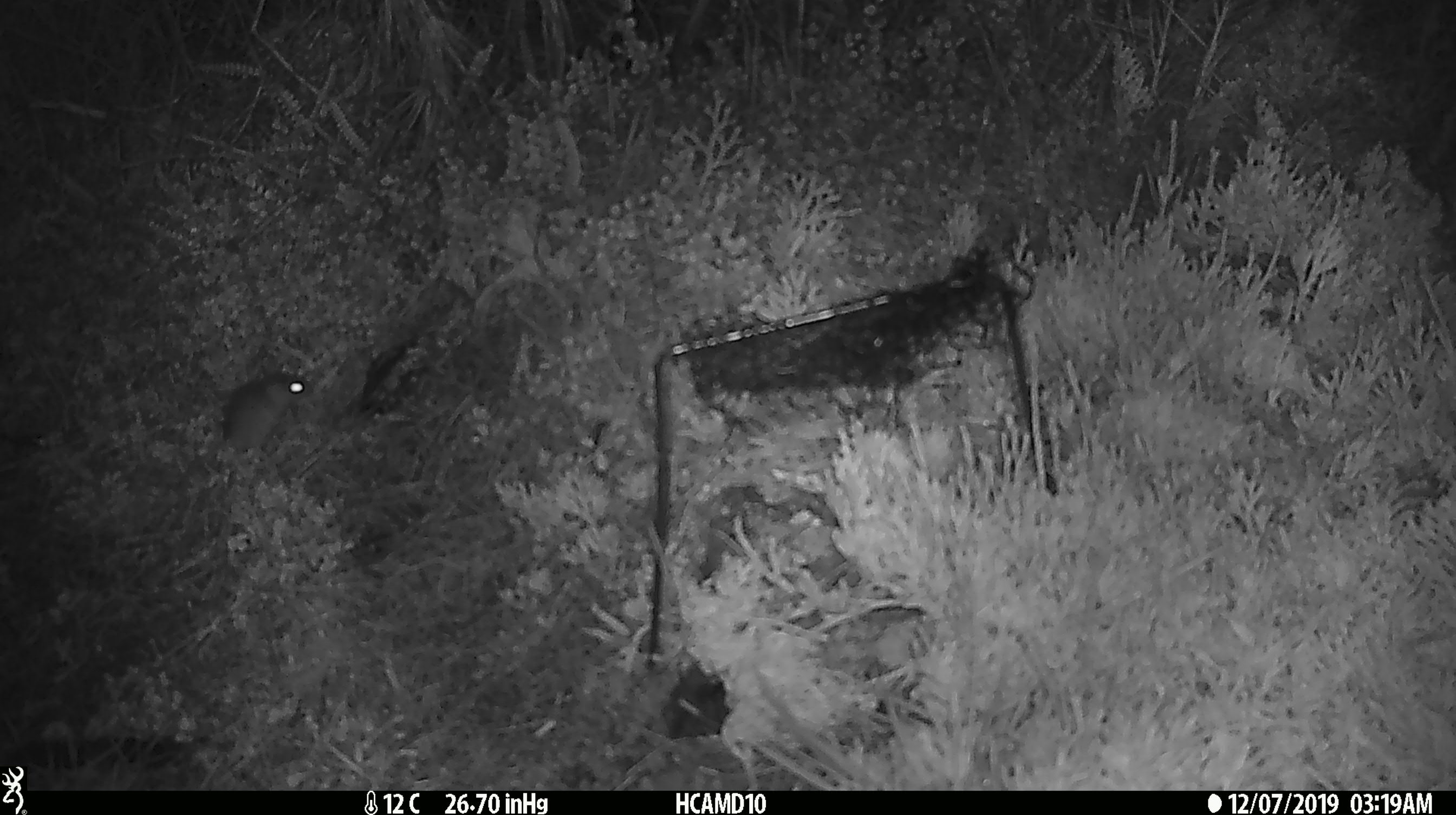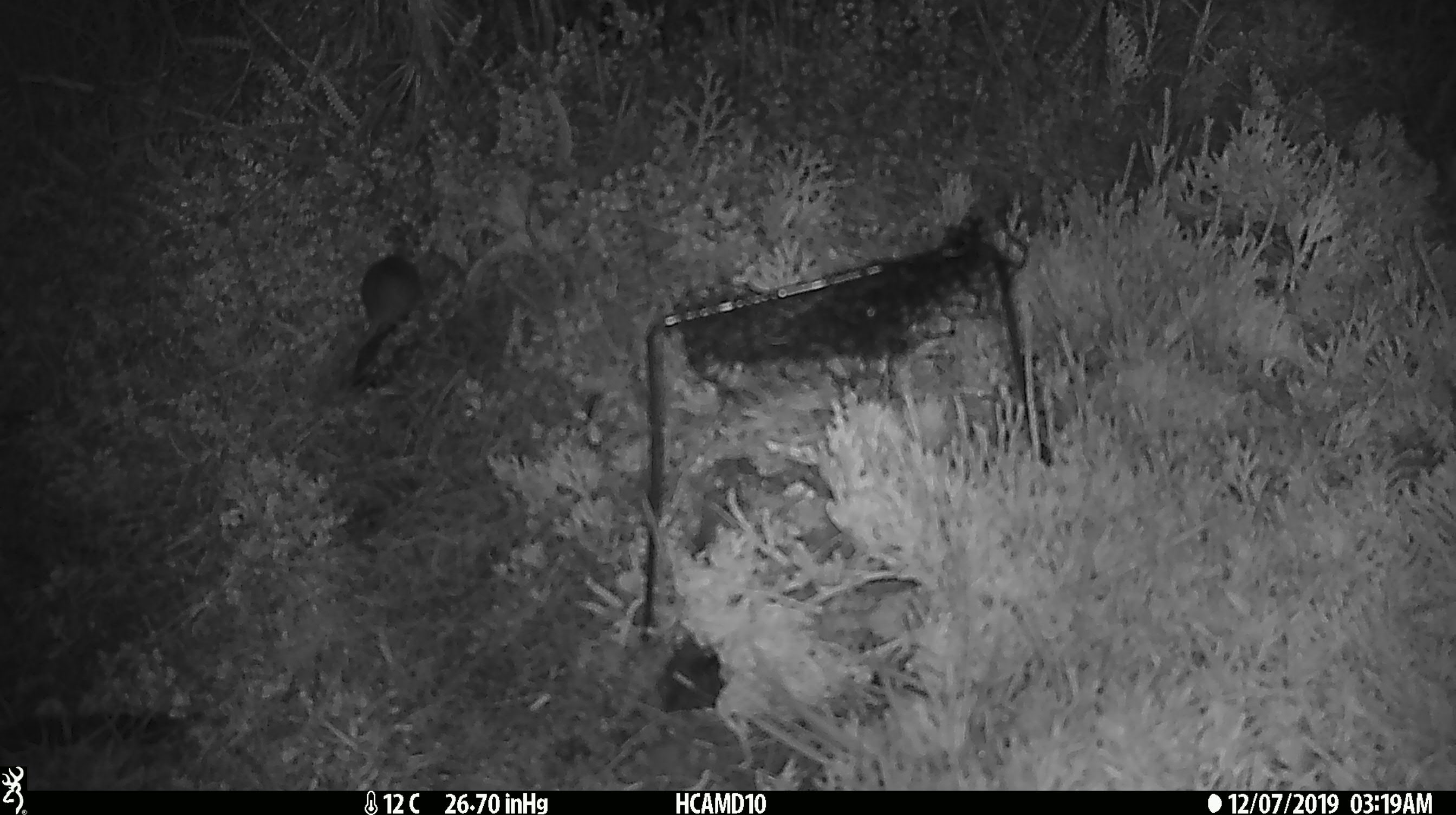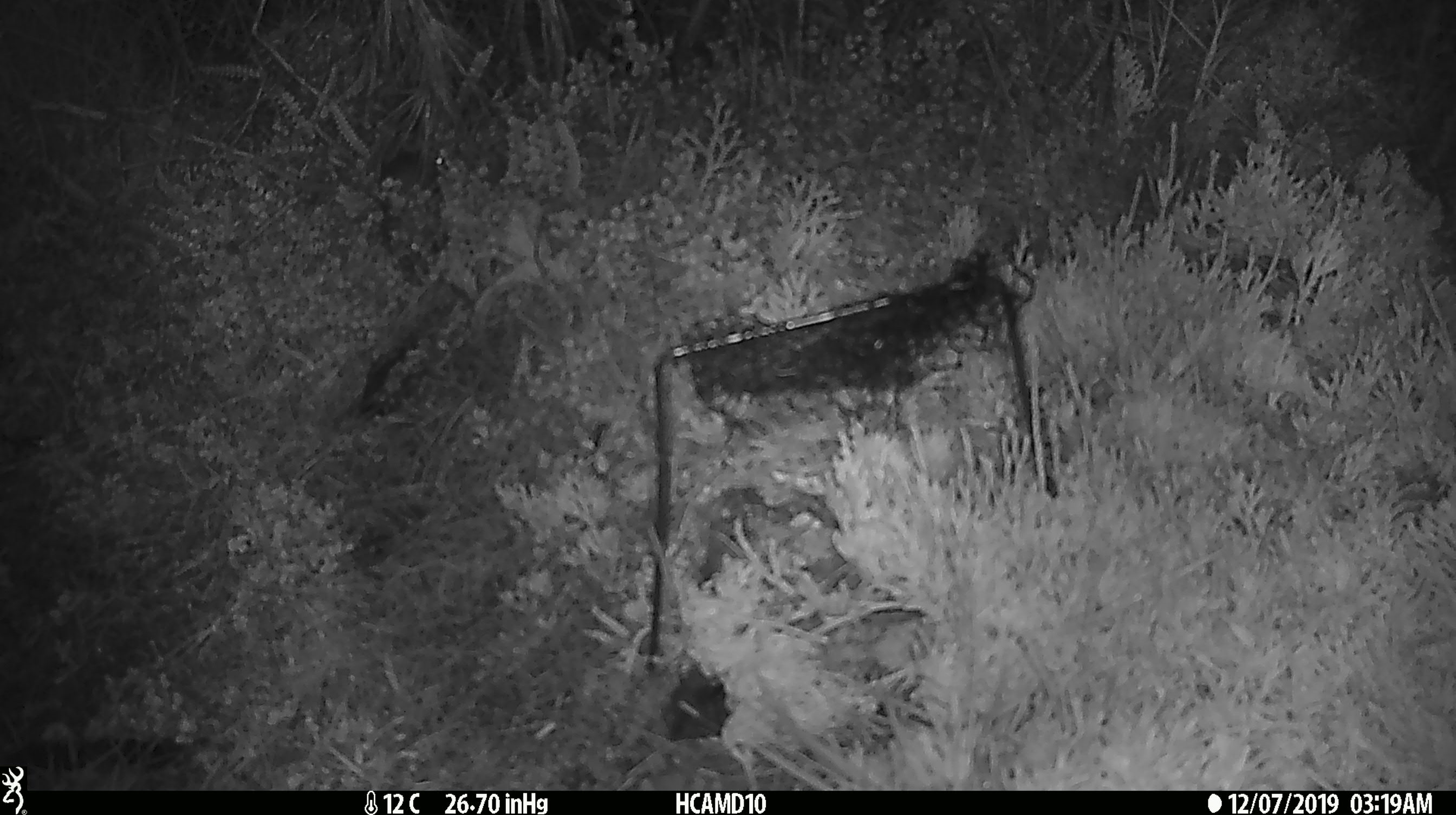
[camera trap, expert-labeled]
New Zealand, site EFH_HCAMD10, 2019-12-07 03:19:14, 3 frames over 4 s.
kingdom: Animalia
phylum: Chordata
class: Mammalia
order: Rodentia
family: Muridae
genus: Mus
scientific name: Mus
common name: mouse